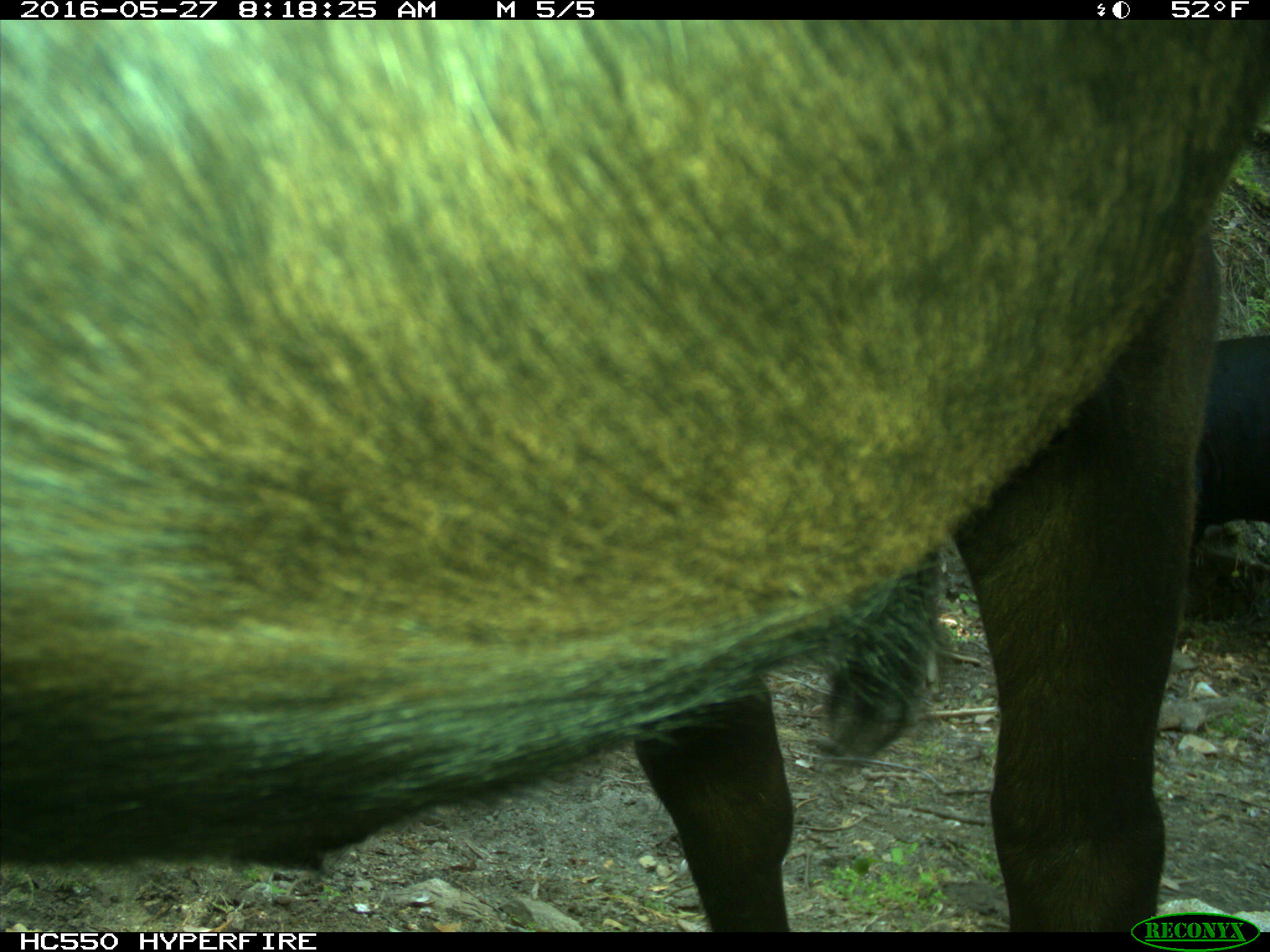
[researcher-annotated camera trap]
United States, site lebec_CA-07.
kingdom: Animalia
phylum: Chordata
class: Mammalia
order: Artiodactyla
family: Bovidae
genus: Bos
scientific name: Bos taurus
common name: domestic cow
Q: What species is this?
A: Bos taurus (domestic cow).